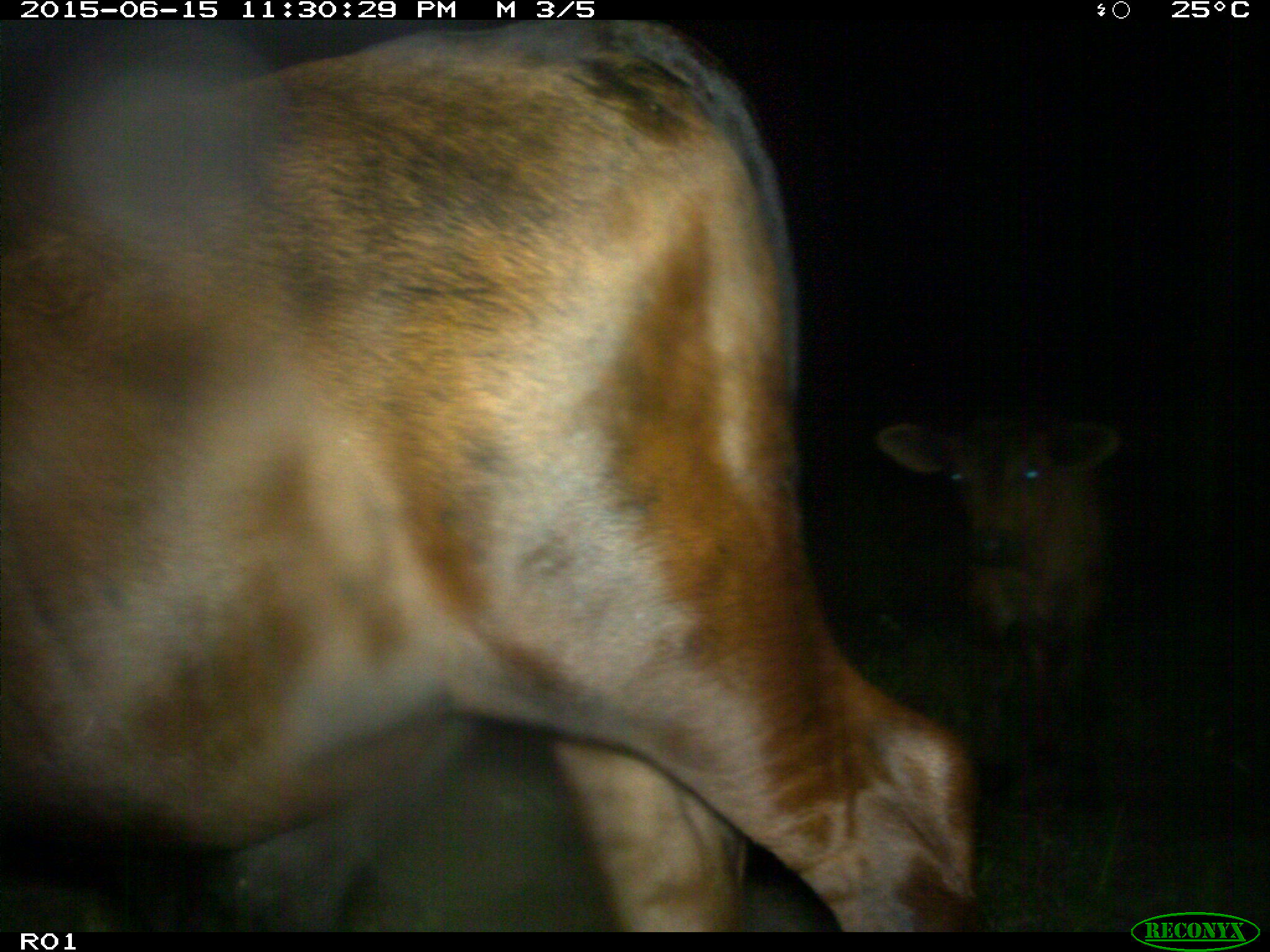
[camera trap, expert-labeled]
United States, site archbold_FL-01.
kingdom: Animalia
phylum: Chordata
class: Mammalia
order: Artiodactyla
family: Bovidae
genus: Bos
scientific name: Bos taurus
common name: domestic cow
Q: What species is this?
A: Bos taurus (domestic cow).